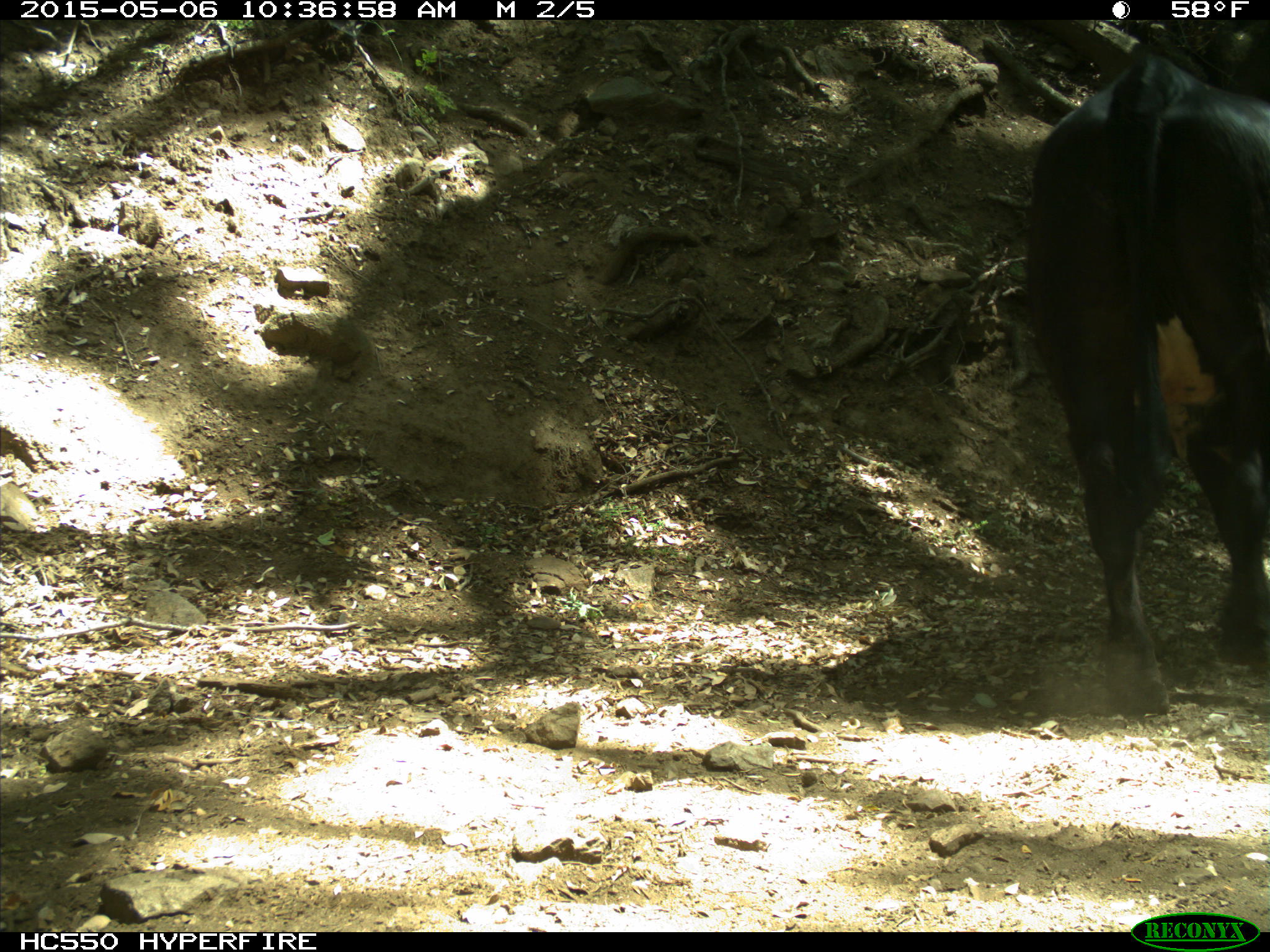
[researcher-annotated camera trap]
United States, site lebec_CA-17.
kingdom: Animalia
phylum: Chordata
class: Mammalia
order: Artiodactyla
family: Bovidae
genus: Bos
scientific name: Bos taurus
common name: domestic cow